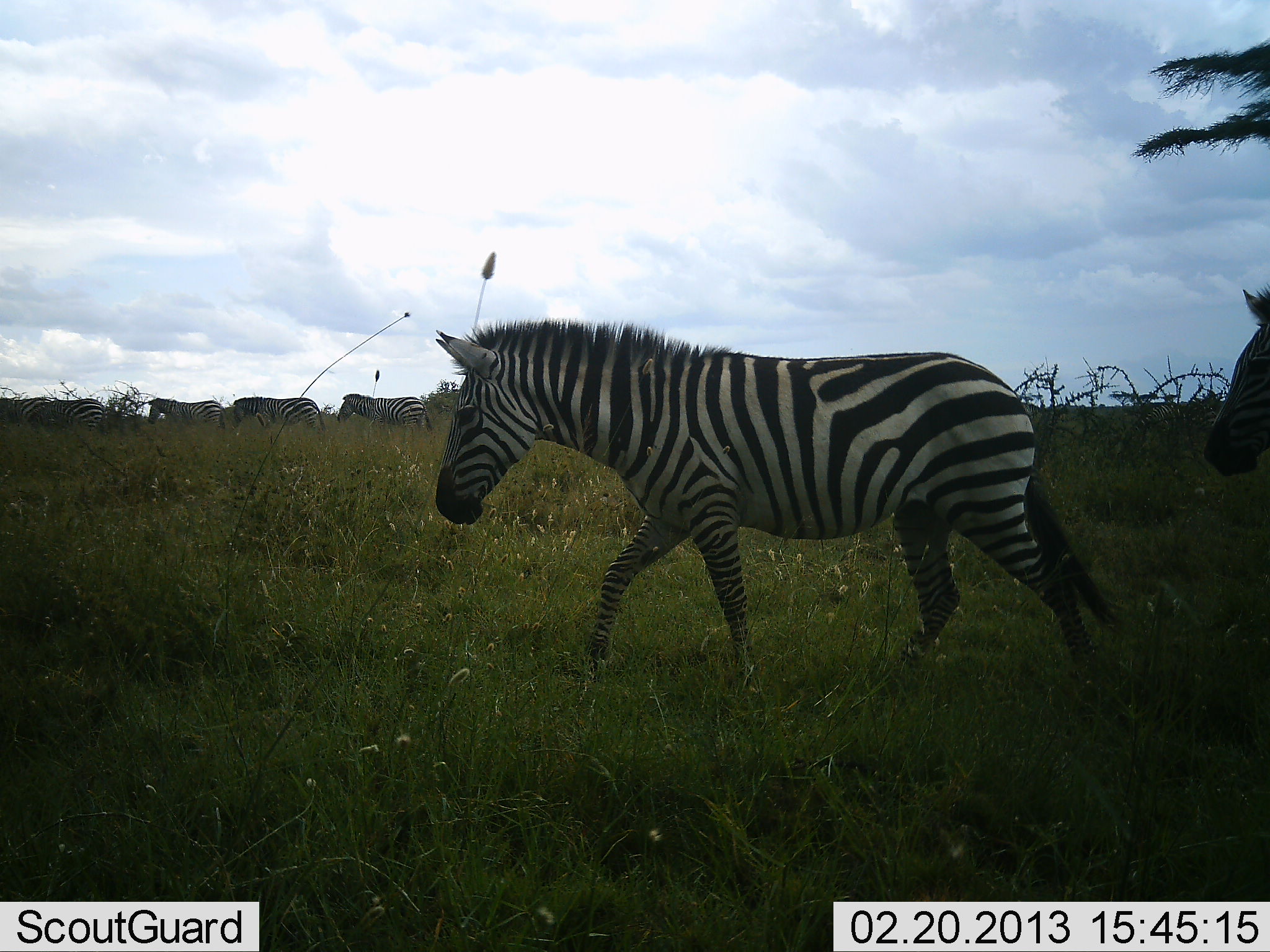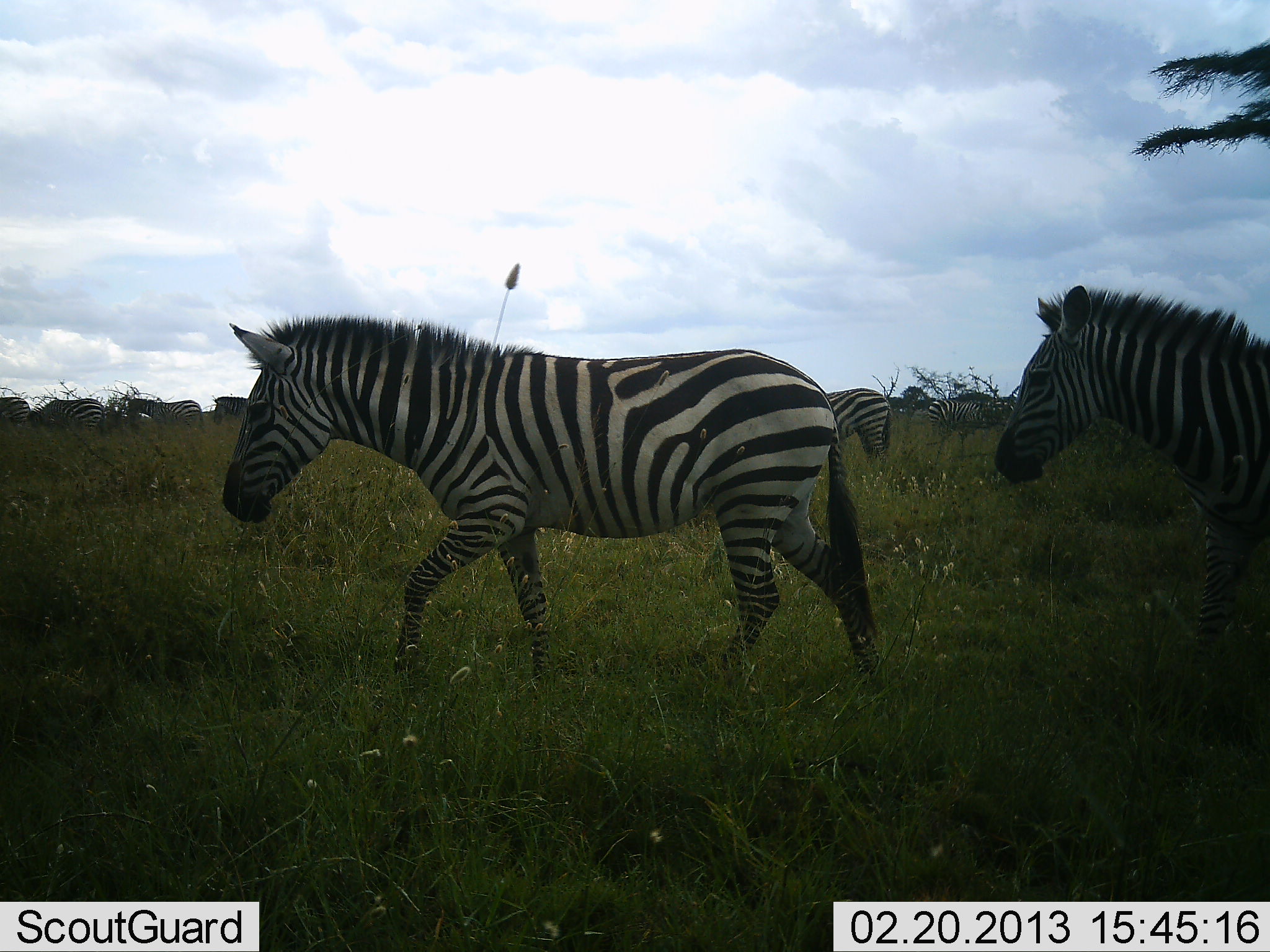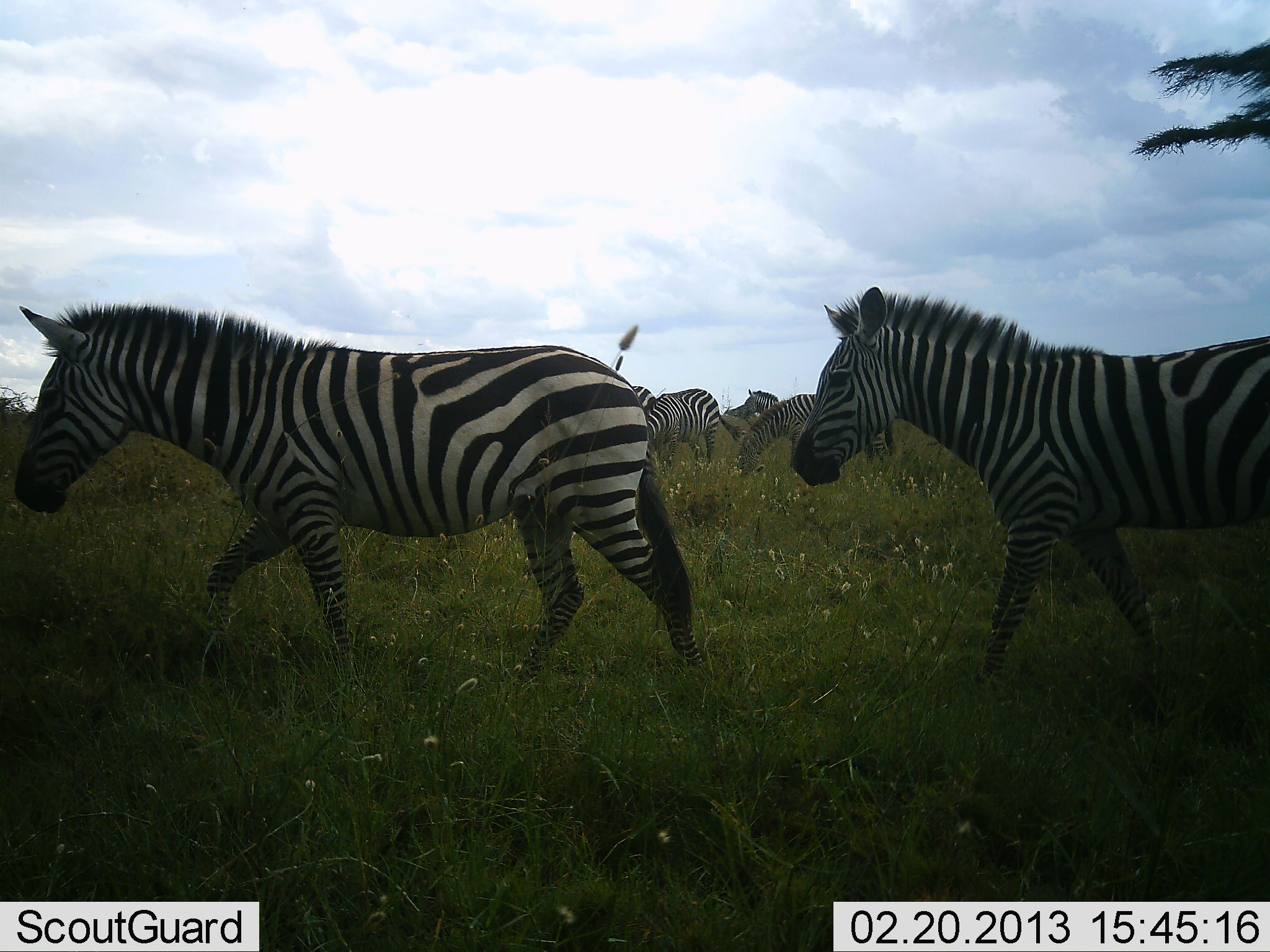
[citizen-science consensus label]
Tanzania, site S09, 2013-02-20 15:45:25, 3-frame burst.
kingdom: Animalia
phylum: Chordata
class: Mammalia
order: Perissodactyla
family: Equidae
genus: Equus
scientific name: Equus quagga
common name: plains zebra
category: zebra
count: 11-50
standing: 21%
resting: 0%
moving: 96%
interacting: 0%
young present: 0%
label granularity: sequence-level